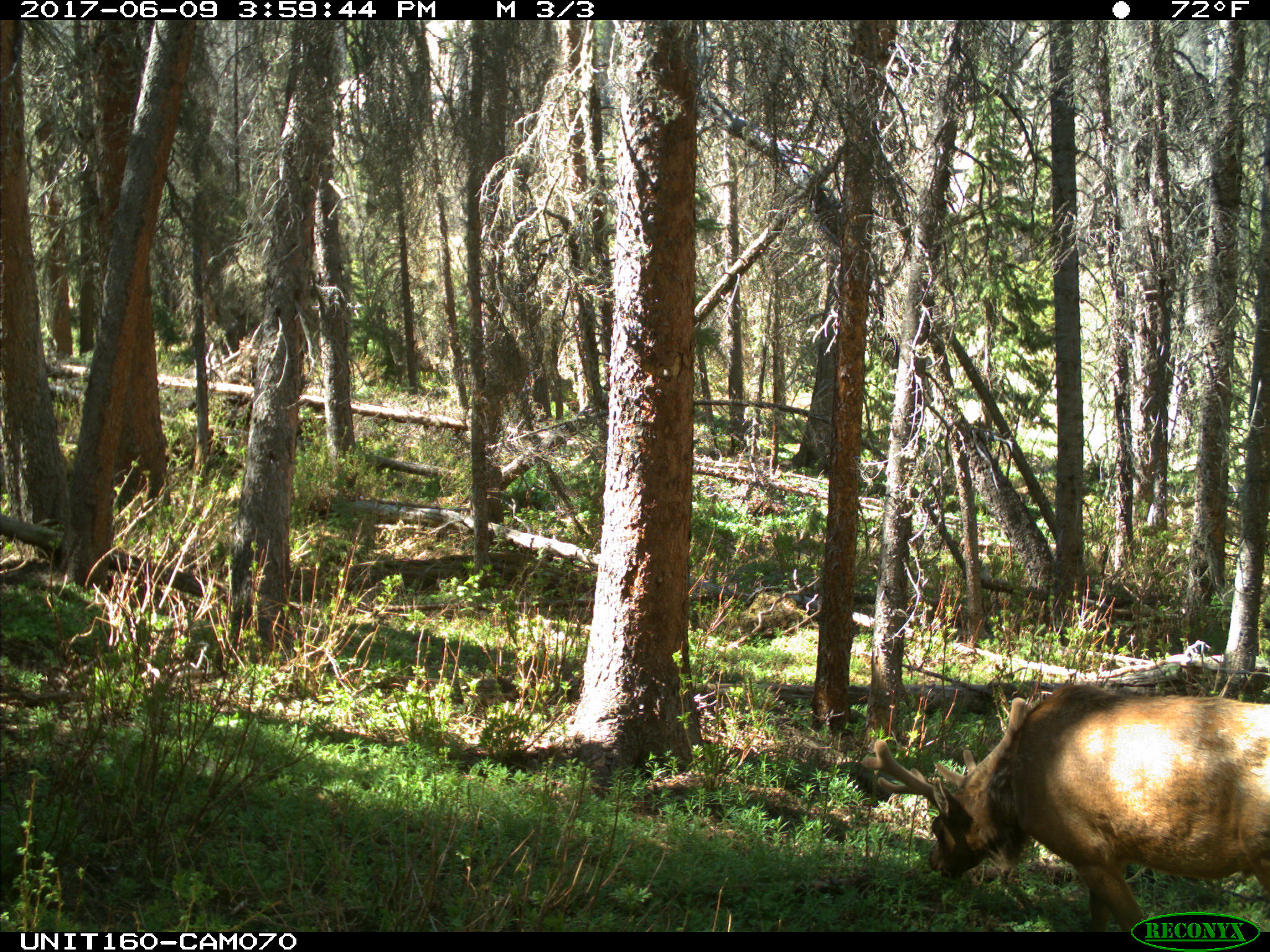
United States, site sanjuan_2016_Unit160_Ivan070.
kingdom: Animalia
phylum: Chordata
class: Mammalia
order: Artiodactyla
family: Cervidae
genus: Cervus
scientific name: Cervus elaphus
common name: red deer